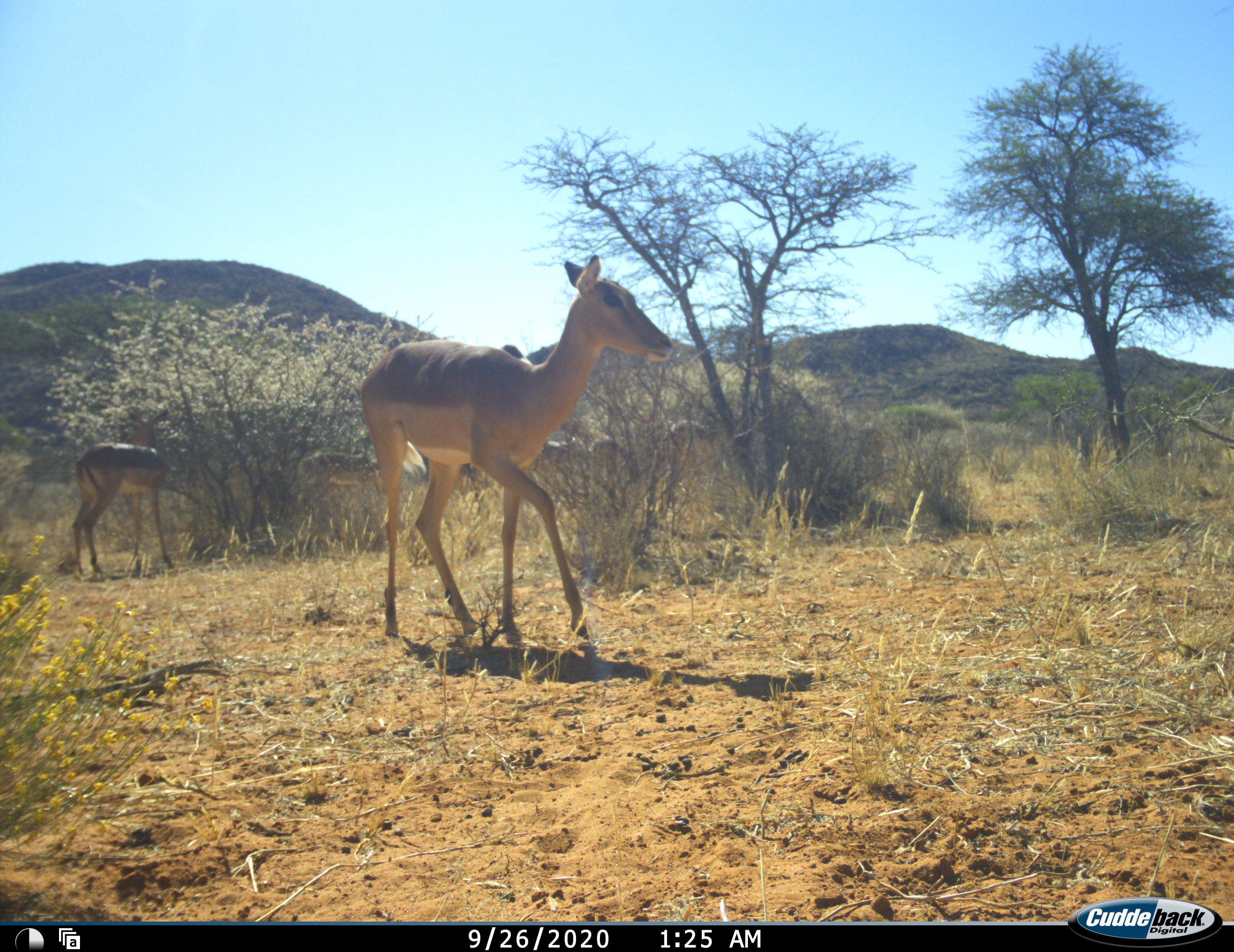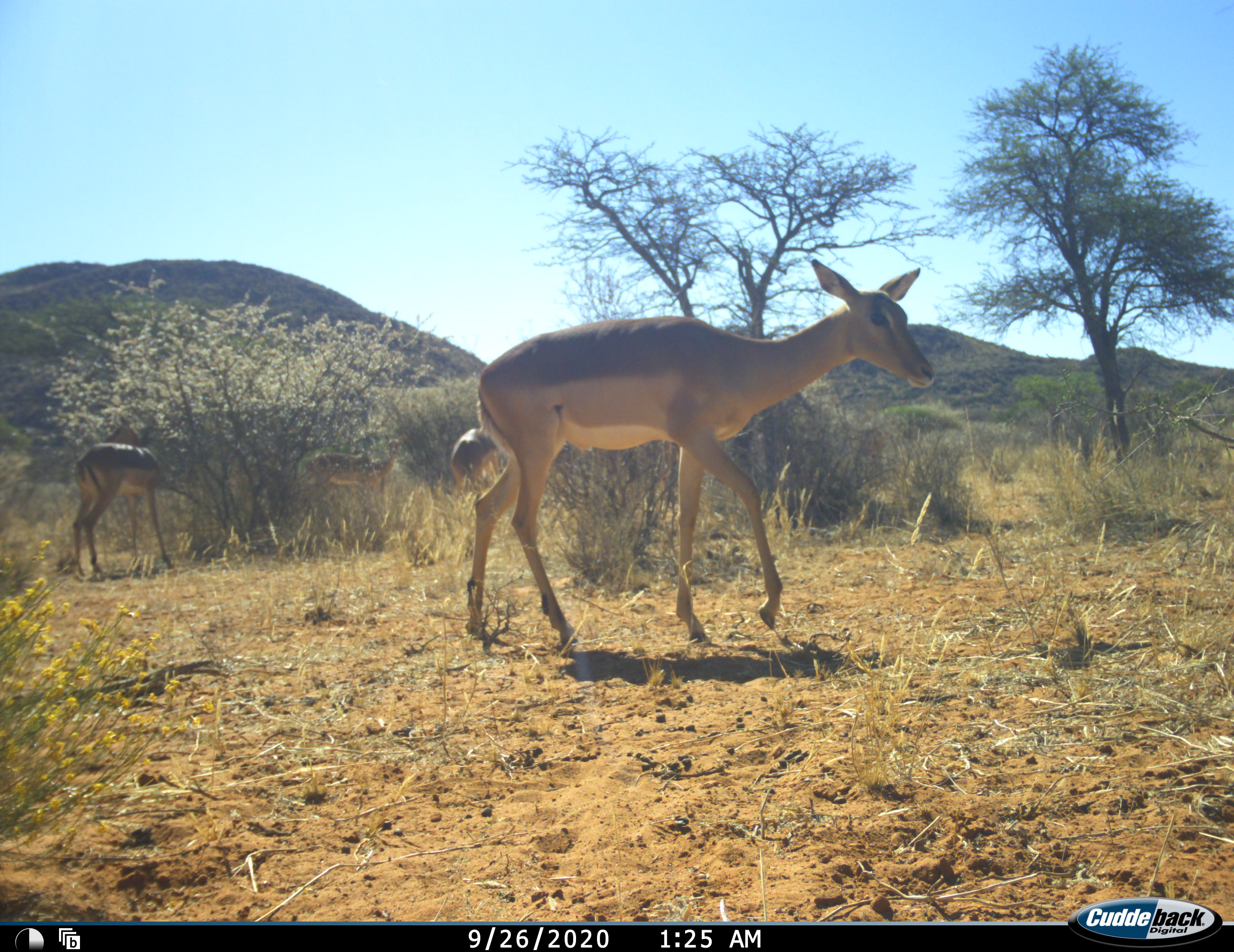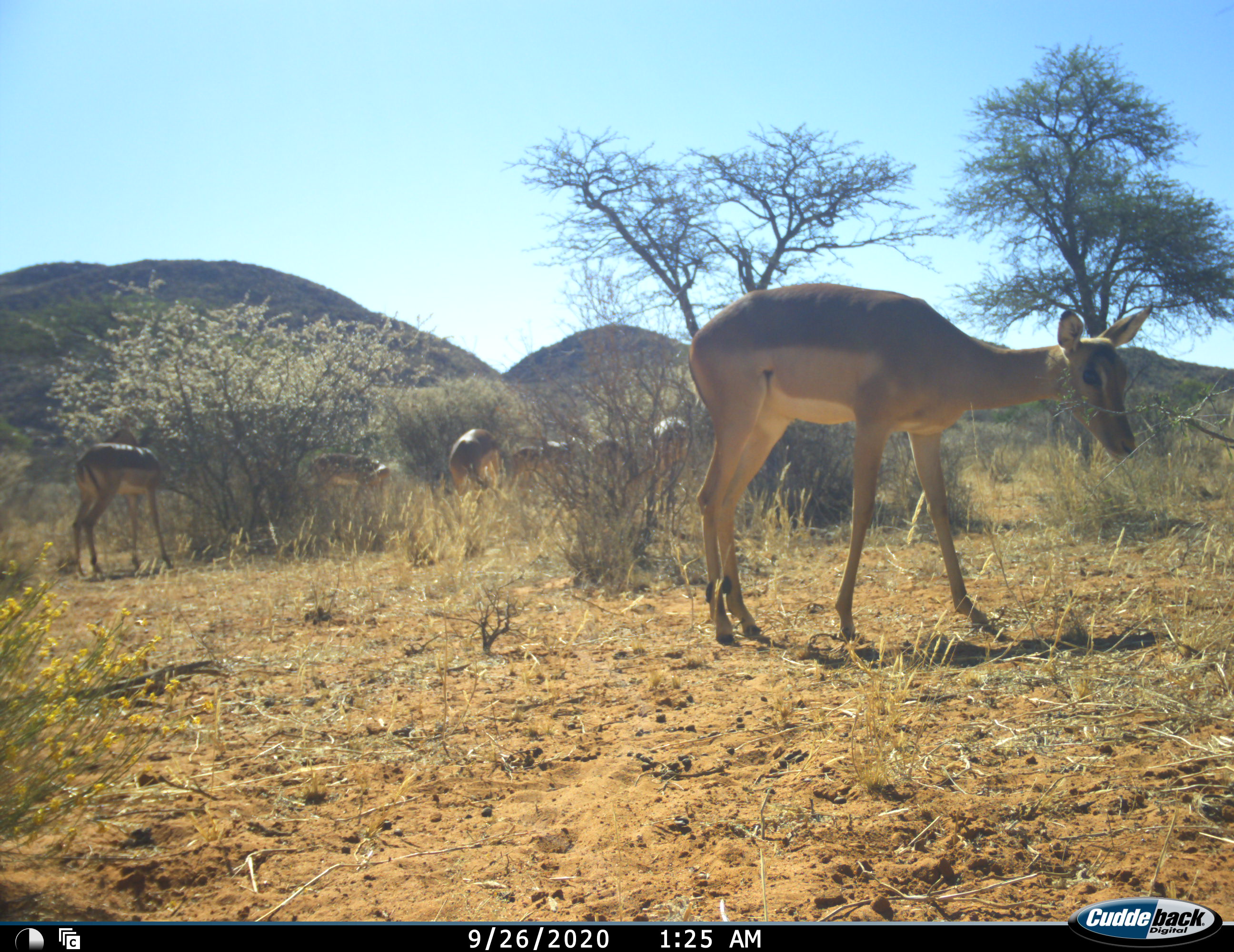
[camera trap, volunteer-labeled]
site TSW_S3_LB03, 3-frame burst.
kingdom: Animalia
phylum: Chordata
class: Mammalia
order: Artiodactyla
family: Bovidae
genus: Aepyceros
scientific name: Aepyceros melampus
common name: impala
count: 8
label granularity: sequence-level